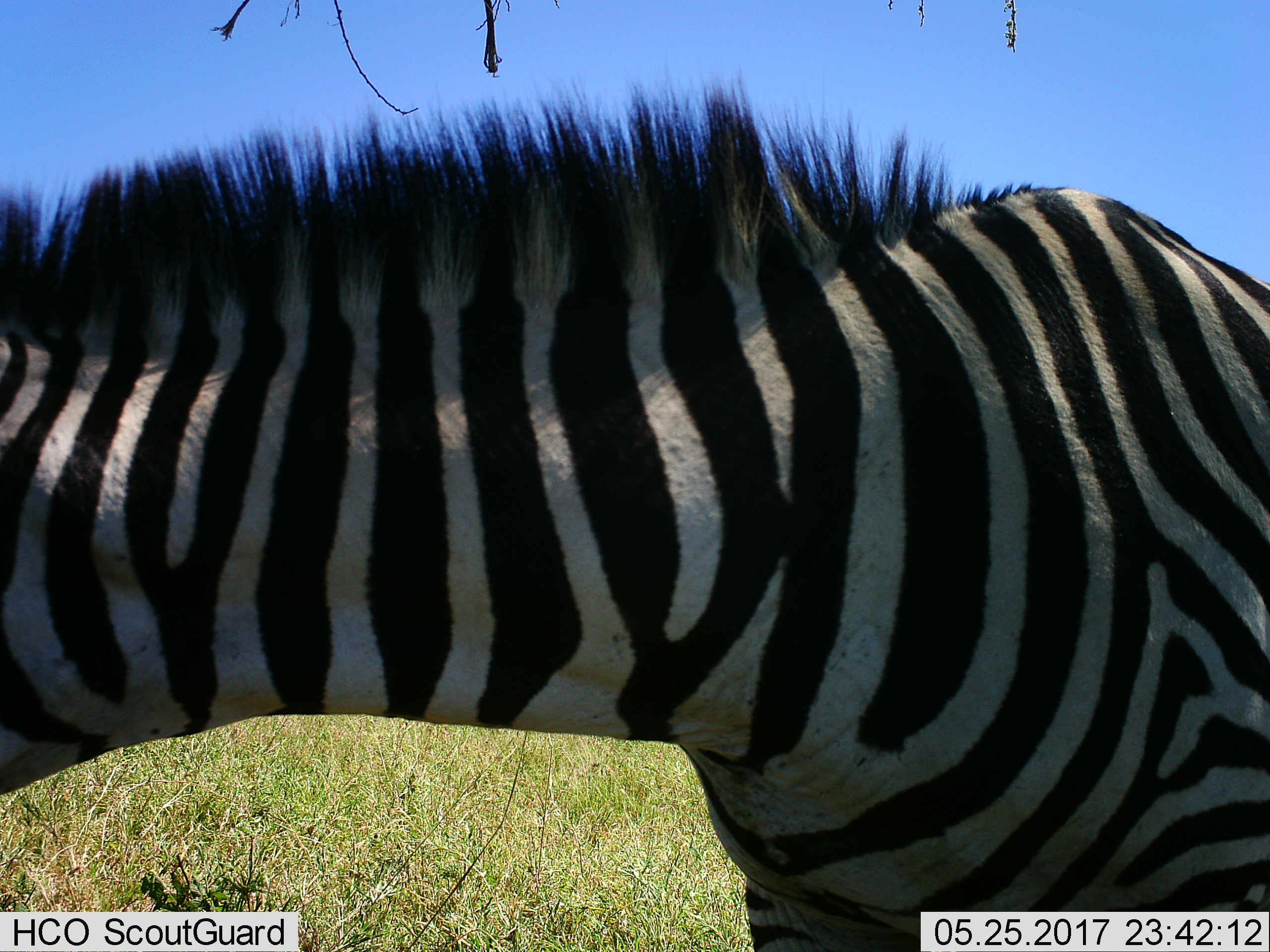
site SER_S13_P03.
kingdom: Animalia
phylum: Chordata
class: Mammalia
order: Perissodactyla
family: Equidae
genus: Equus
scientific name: Equus quagga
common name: plains zebra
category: zebraplains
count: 1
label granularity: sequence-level